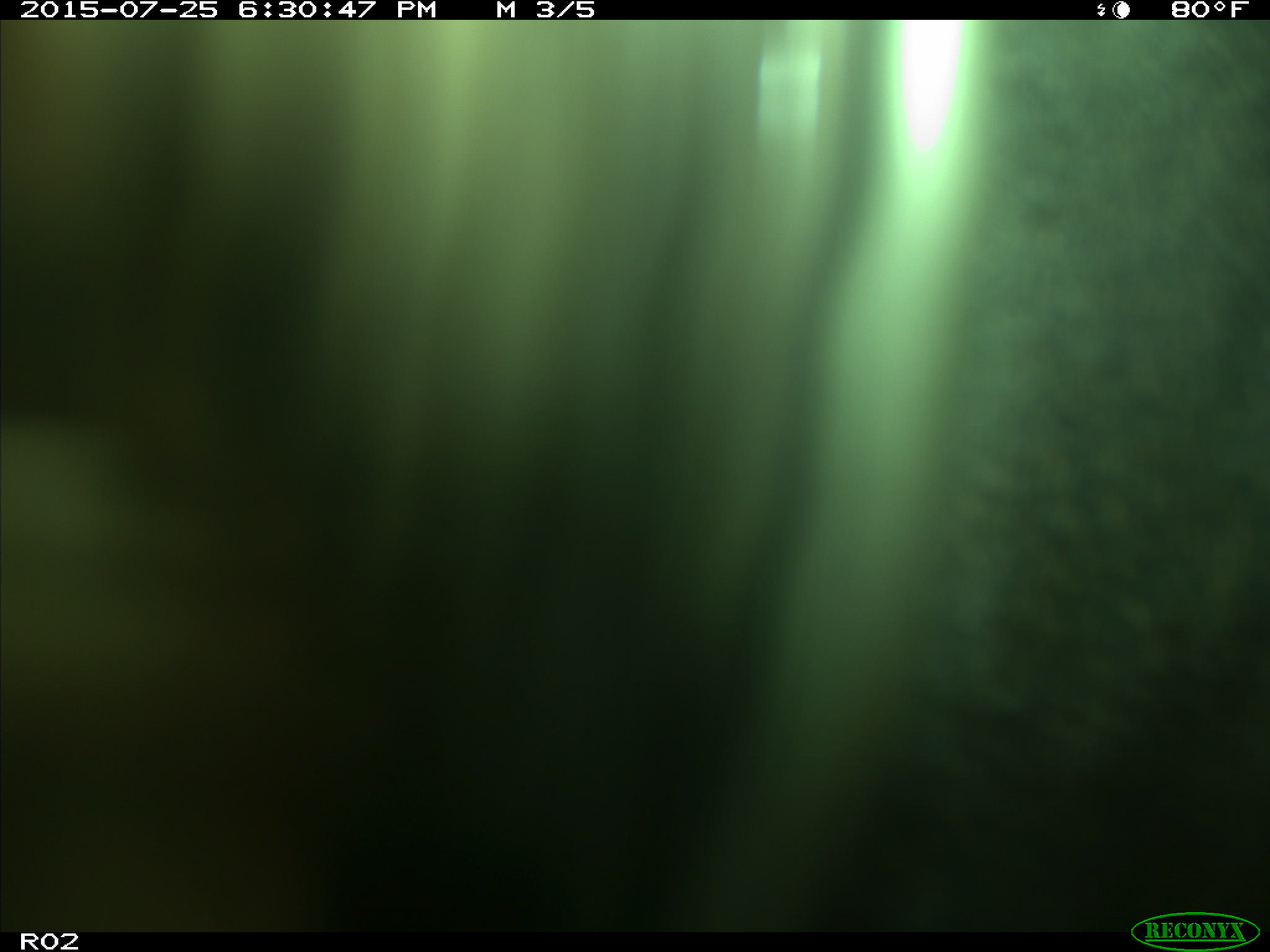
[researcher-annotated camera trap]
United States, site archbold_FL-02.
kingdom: Animalia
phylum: Chordata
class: Mammalia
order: Artiodactyla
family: Bovidae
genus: Bos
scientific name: Bos taurus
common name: domestic cow